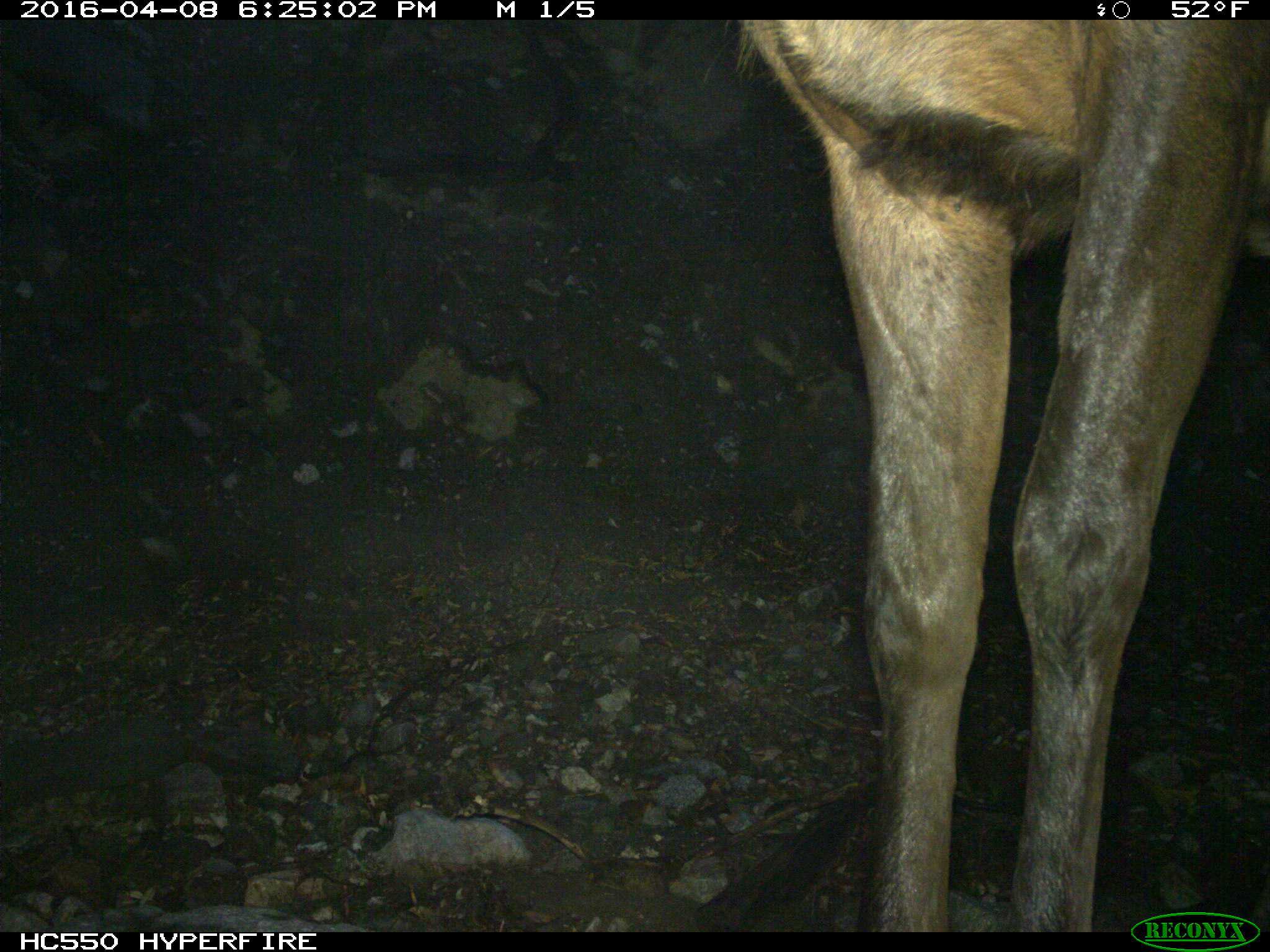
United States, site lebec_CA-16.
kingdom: Animalia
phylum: Chordata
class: Mammalia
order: Artiodactyla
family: Cervidae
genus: Cervus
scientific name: Cervus canadensis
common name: elk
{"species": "Cervus canadensis (elk)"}